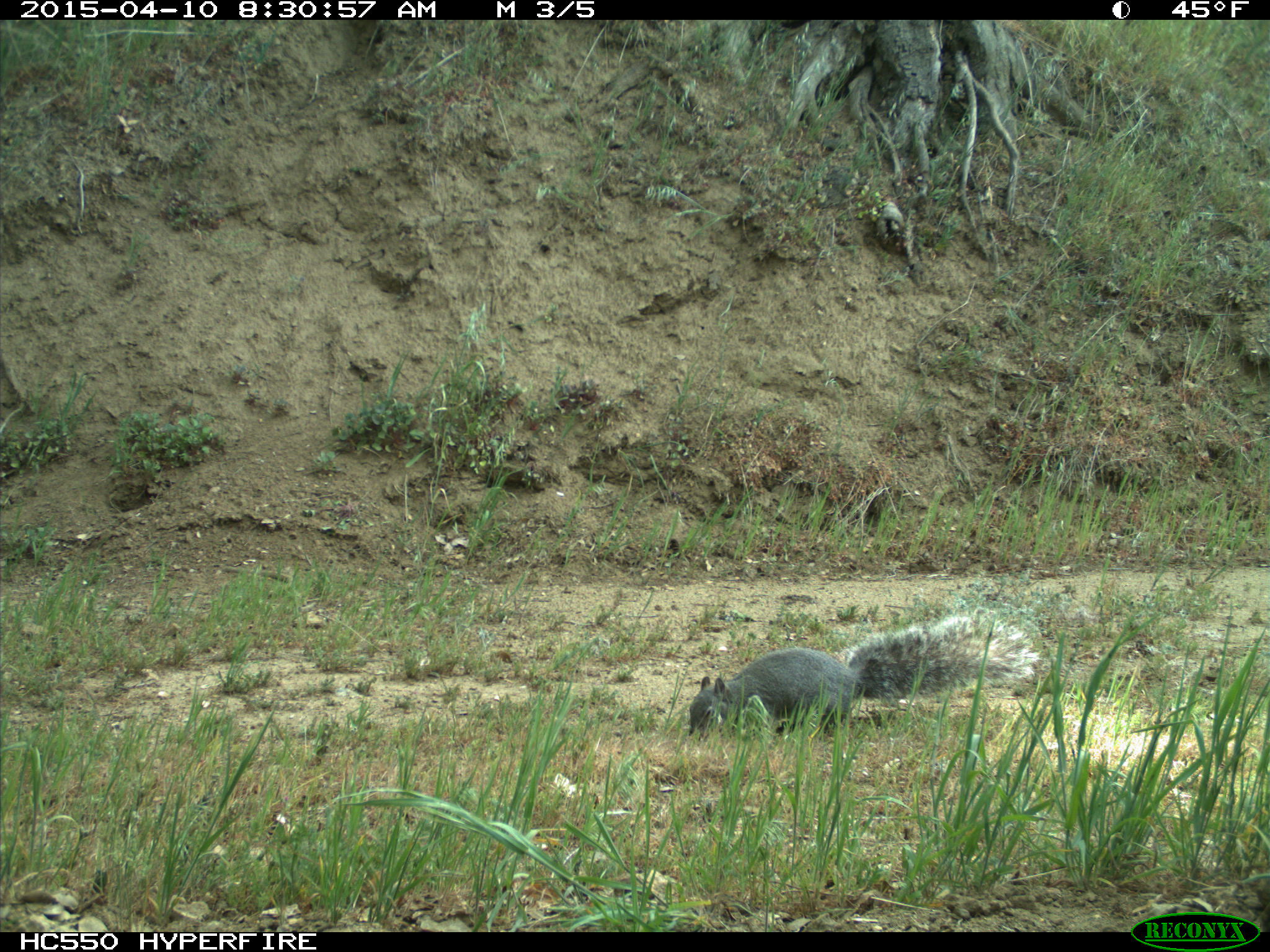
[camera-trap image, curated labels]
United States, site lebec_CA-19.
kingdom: Animalia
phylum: Chordata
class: Mammalia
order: Rodentia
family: Sciuridae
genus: Sciurus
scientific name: Sciurus carolinensis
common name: eastern gray squirrel